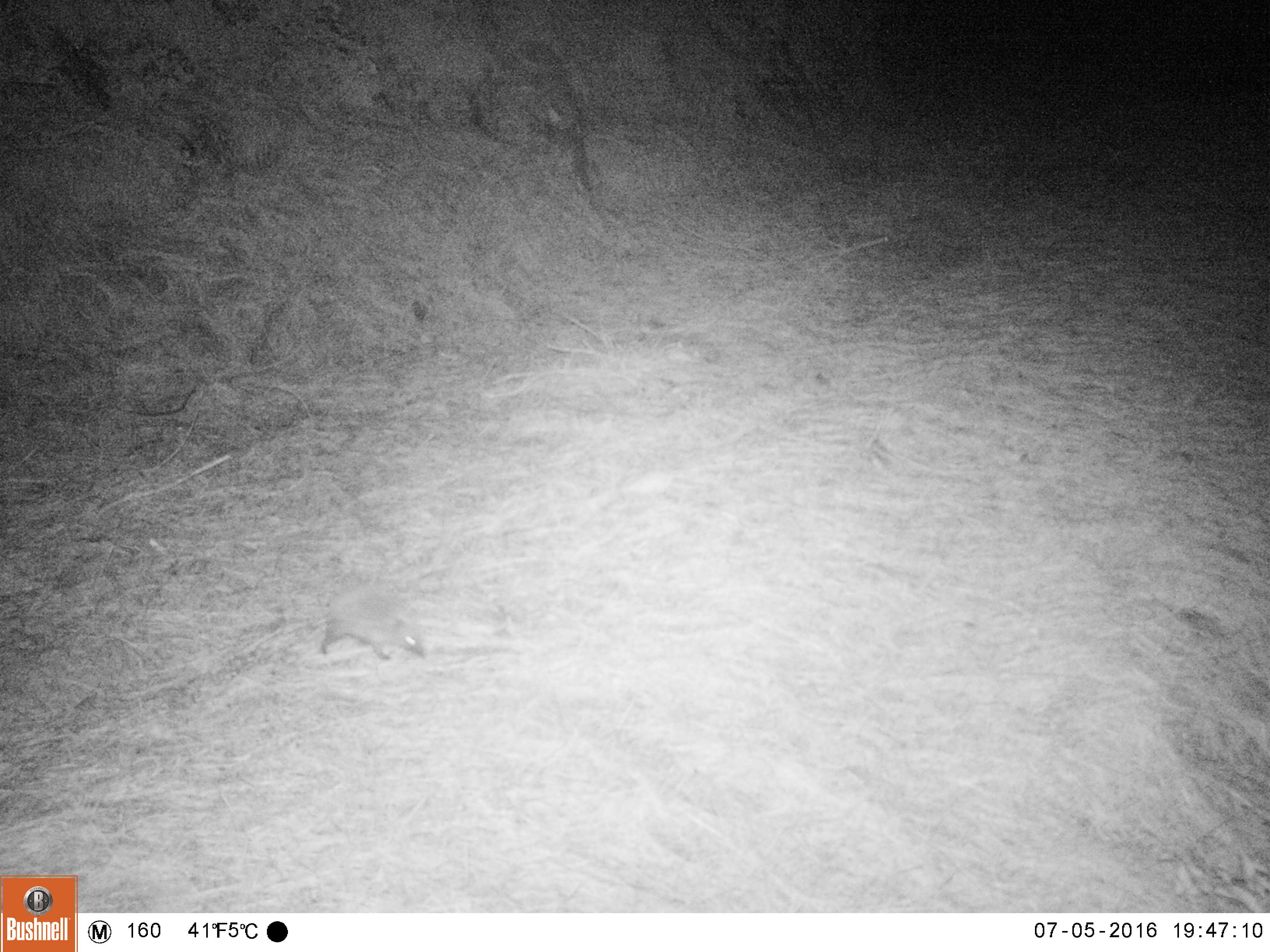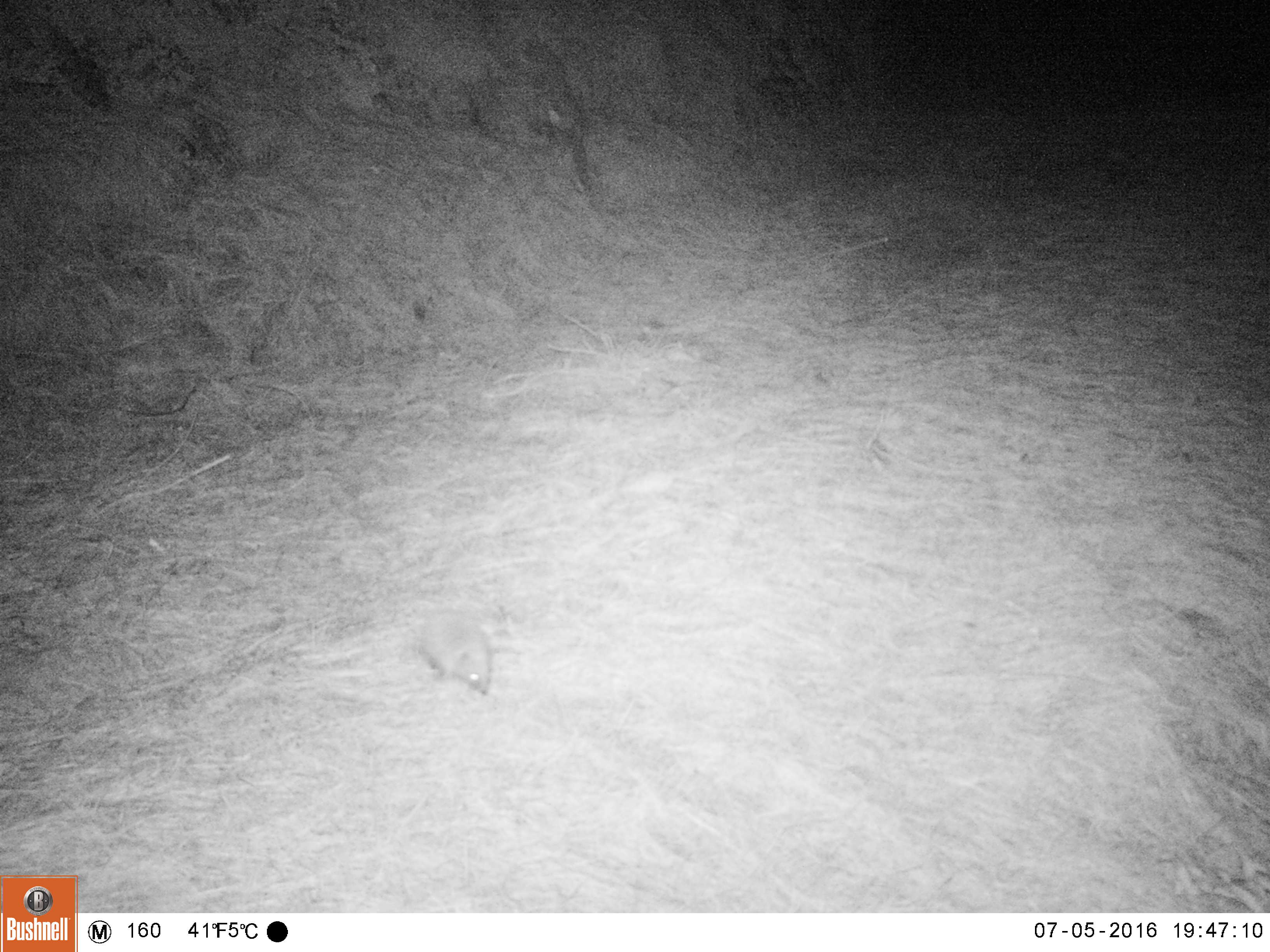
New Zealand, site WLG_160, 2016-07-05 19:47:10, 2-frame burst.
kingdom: Animalia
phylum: Chordata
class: Mammalia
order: Eulipotyphla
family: Erinaceidae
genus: Erinaceus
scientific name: Erinaceus europaeus europaeus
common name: european hedgehog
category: hedgehog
Hedgehog (european hedgehog) (Erinaceus europaeus europaeus).